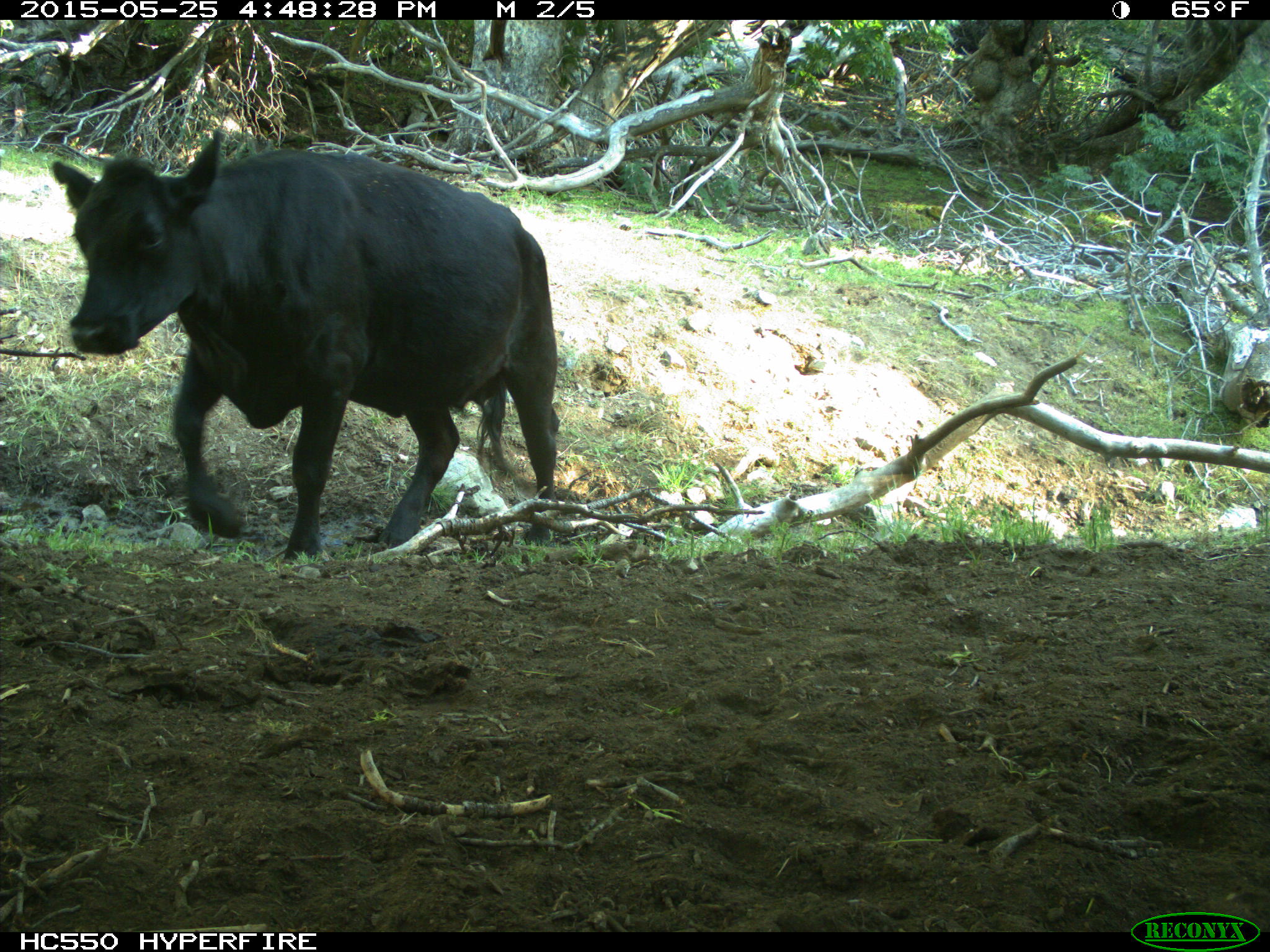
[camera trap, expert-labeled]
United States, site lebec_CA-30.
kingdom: Animalia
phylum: Chordata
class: Mammalia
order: Artiodactyla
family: Bovidae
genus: Bos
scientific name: Bos taurus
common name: domestic cow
Bos taurus (domestic cow).